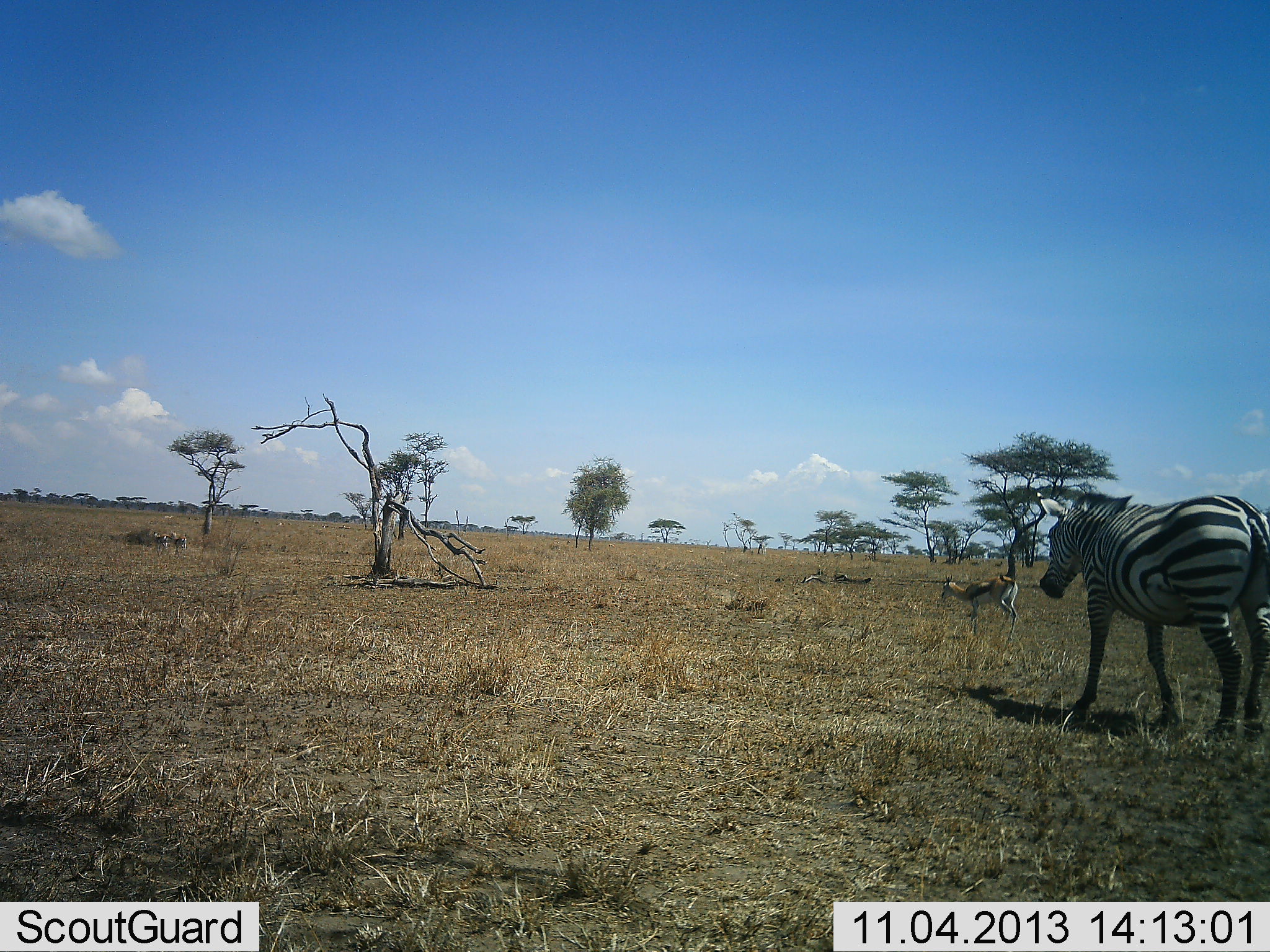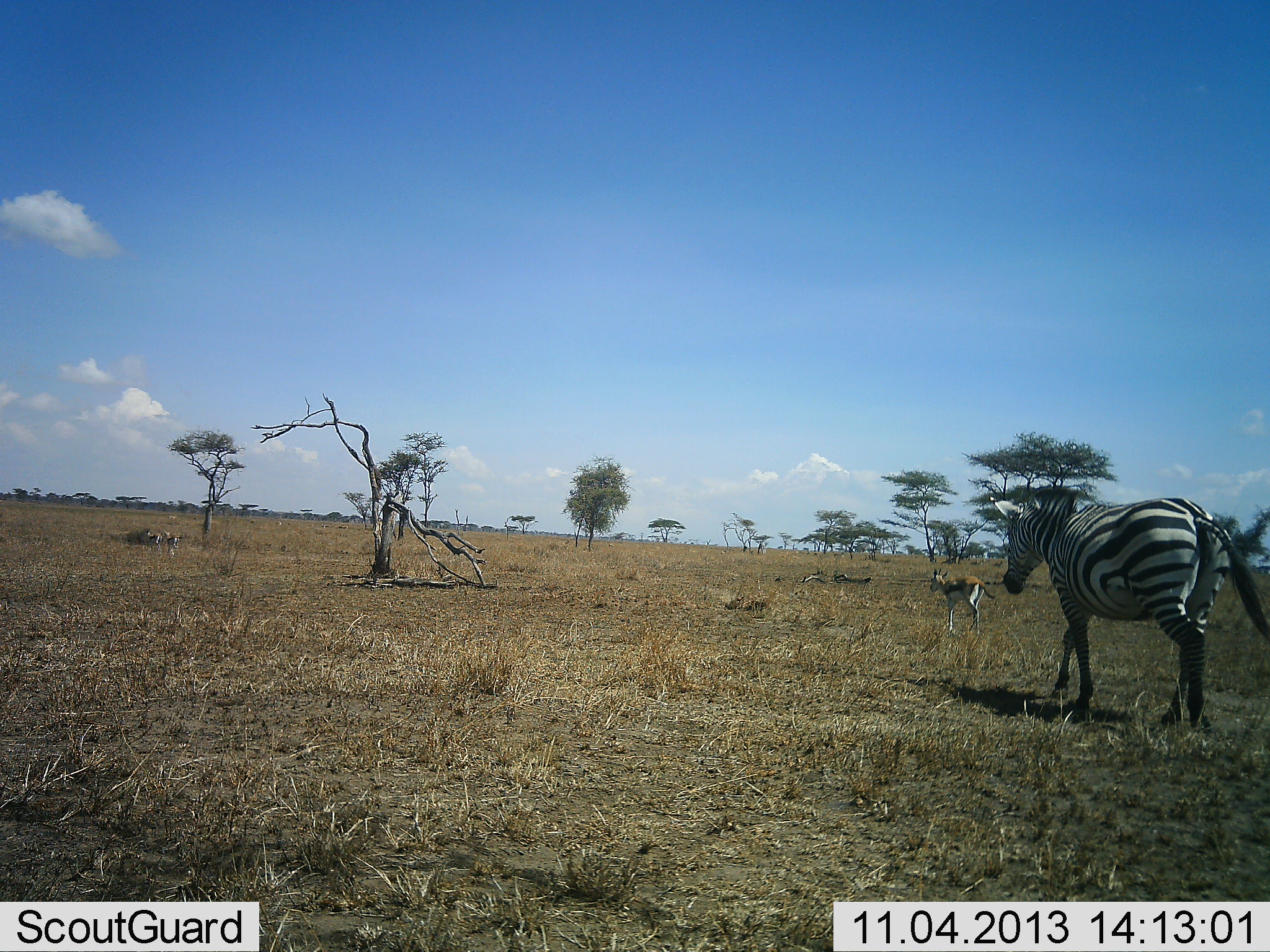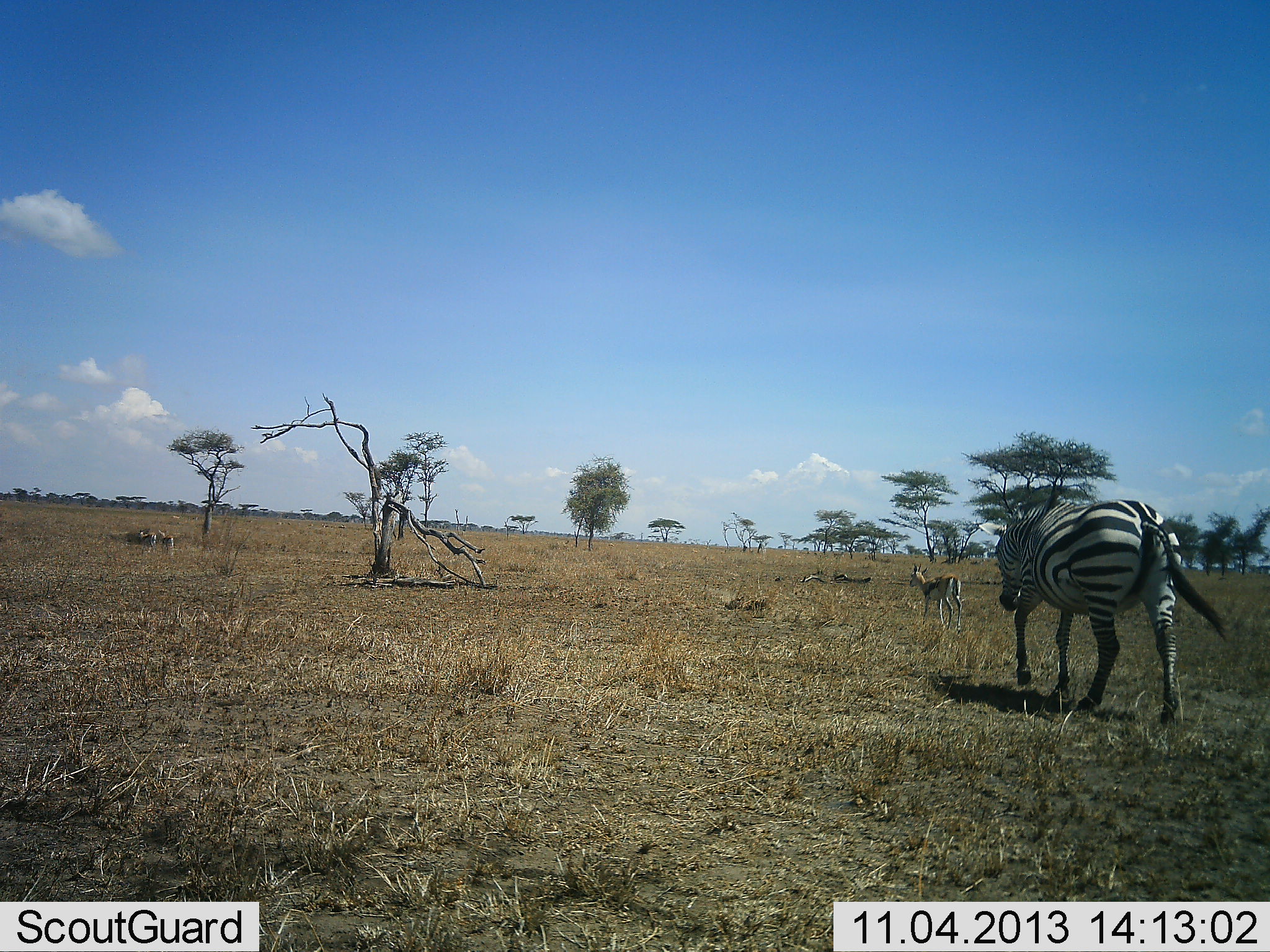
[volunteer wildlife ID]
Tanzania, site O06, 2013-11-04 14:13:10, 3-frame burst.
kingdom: Animalia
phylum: Chordata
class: Mammalia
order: Artiodactyla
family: Bovidae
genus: Eudorcas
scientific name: Eudorcas thomsonii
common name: thomson's gazelle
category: gazellethomsons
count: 1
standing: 3%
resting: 0%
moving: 97%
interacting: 3%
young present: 3%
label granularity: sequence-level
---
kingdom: Animalia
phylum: Chordata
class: Mammalia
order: Perissodactyla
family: Equidae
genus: Equus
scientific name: Equus quagga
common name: plains zebra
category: zebra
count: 1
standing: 0%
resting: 0%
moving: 97%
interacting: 3%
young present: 0%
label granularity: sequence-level